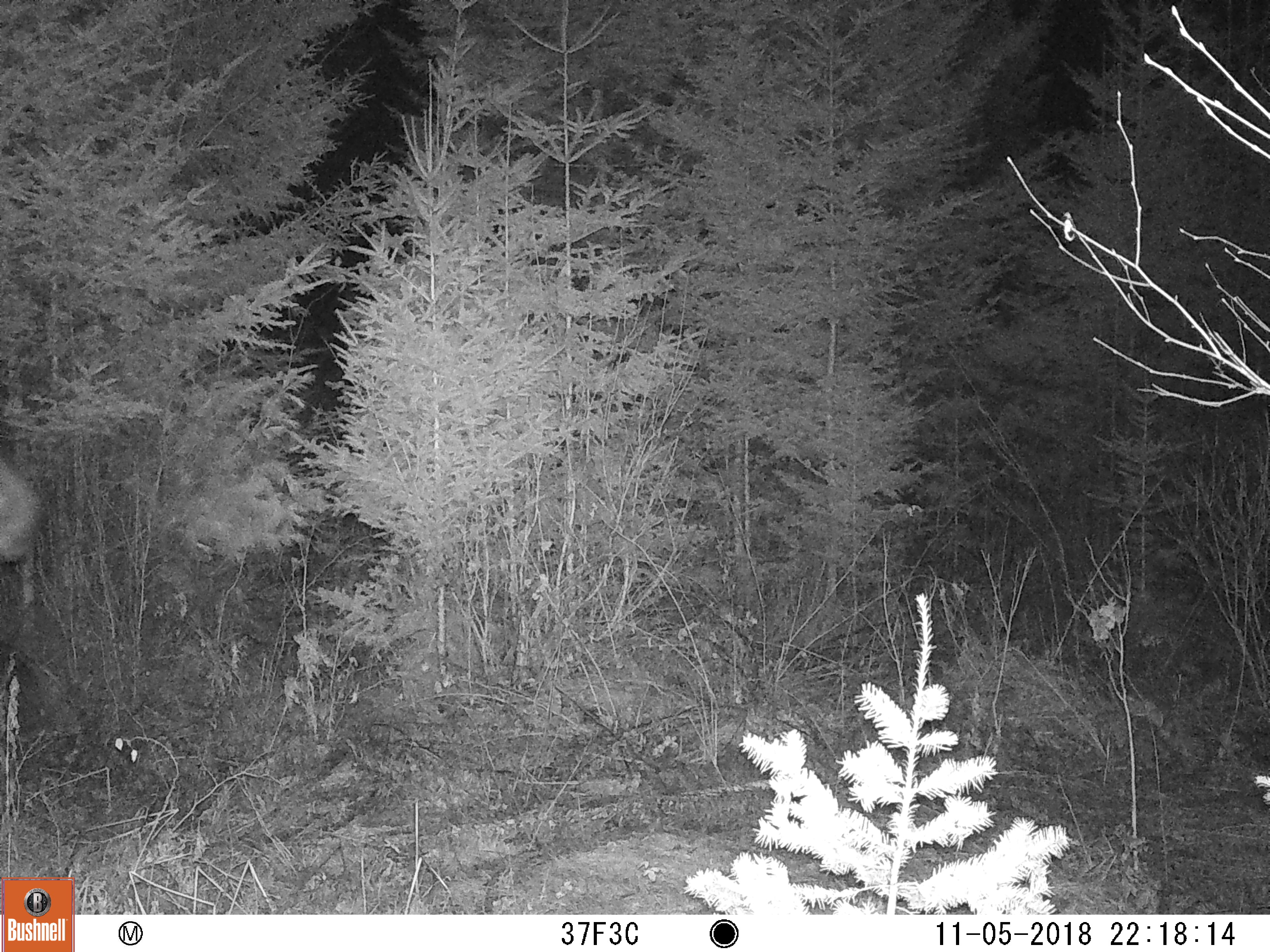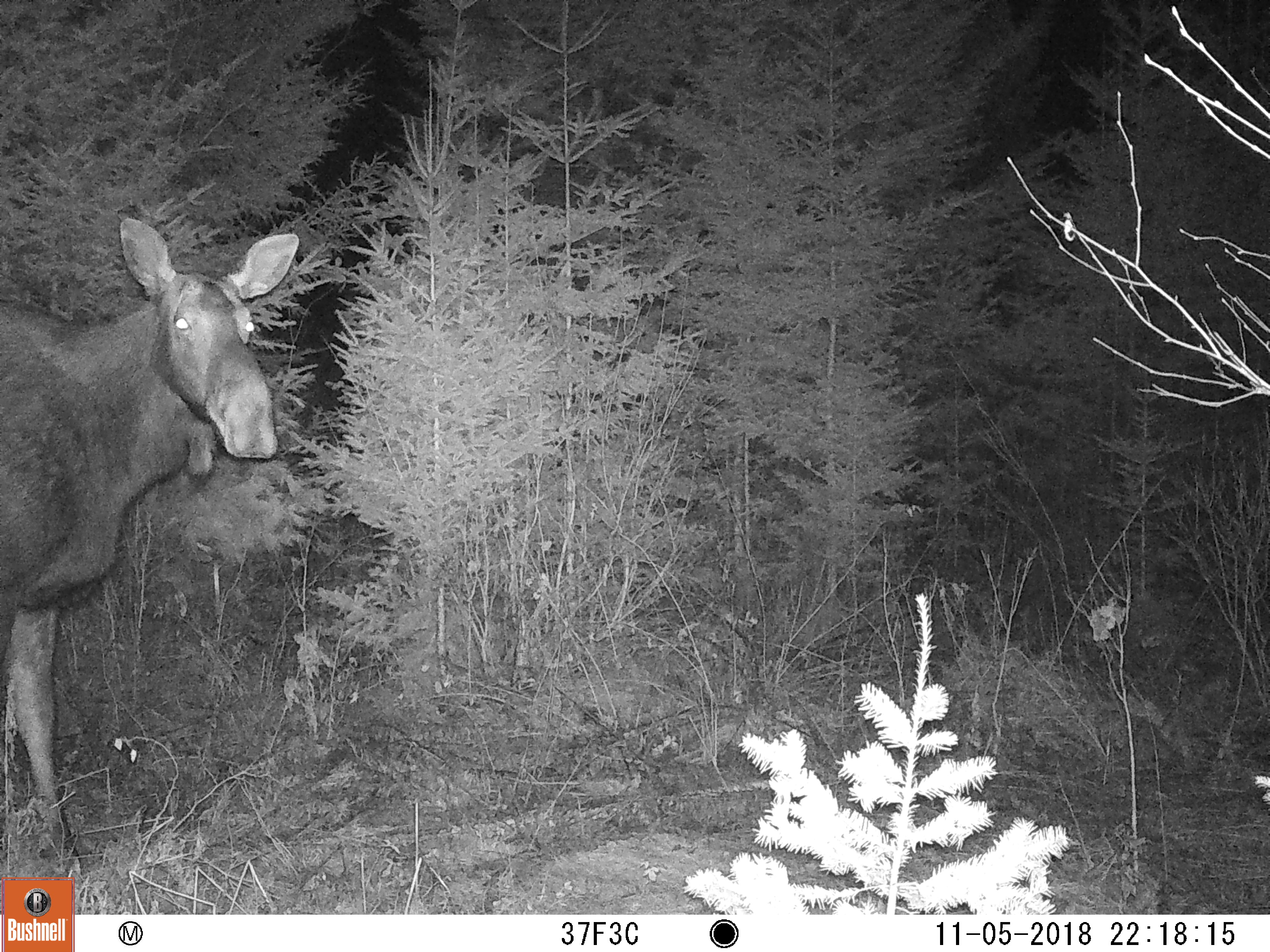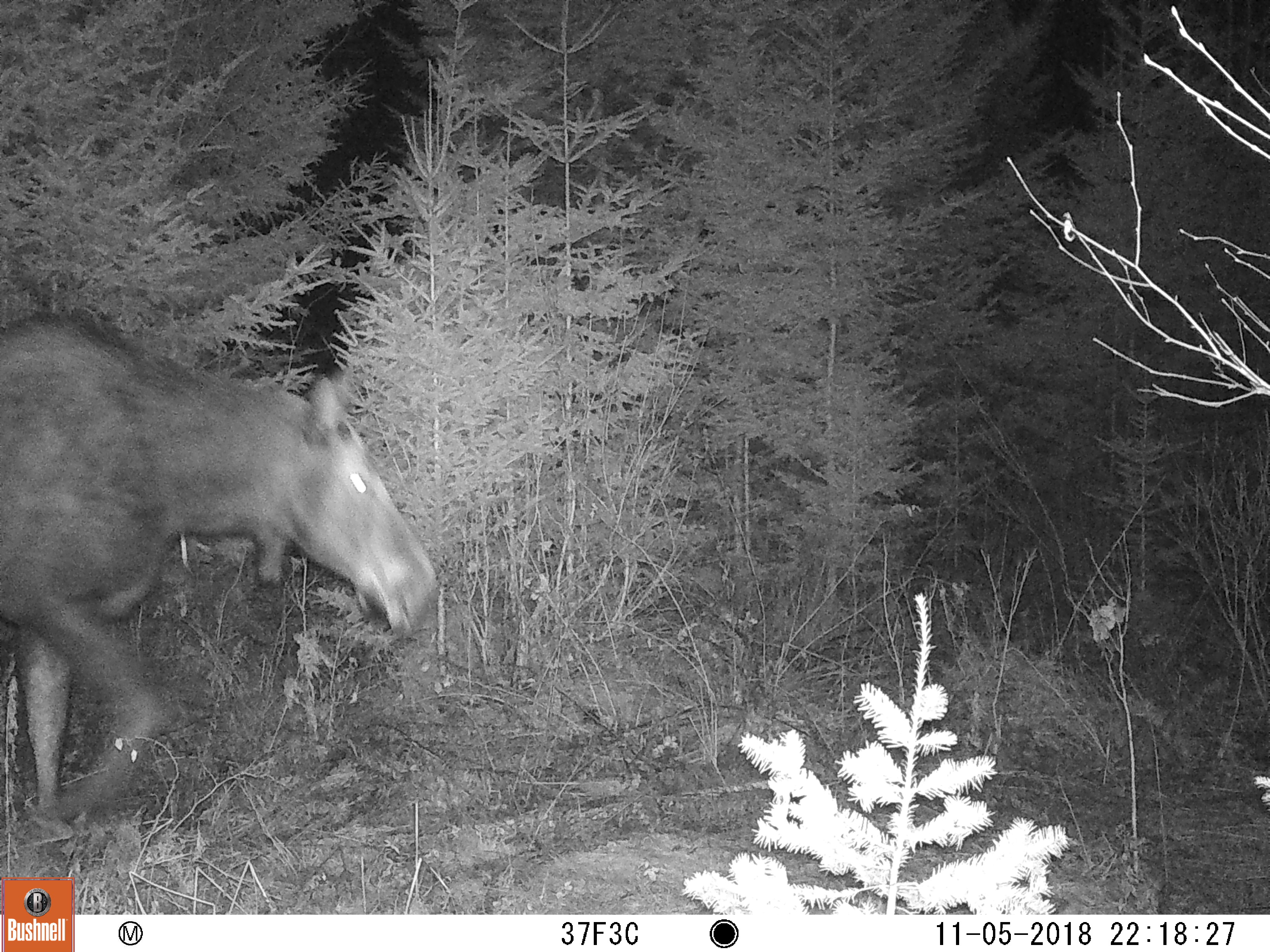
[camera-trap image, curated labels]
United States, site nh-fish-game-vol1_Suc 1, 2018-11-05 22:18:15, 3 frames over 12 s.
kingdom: Animalia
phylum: Chordata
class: Mammalia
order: Artiodactyla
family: Cervidae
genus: Alces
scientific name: Alces alces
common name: moose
Moose (Alces alces).